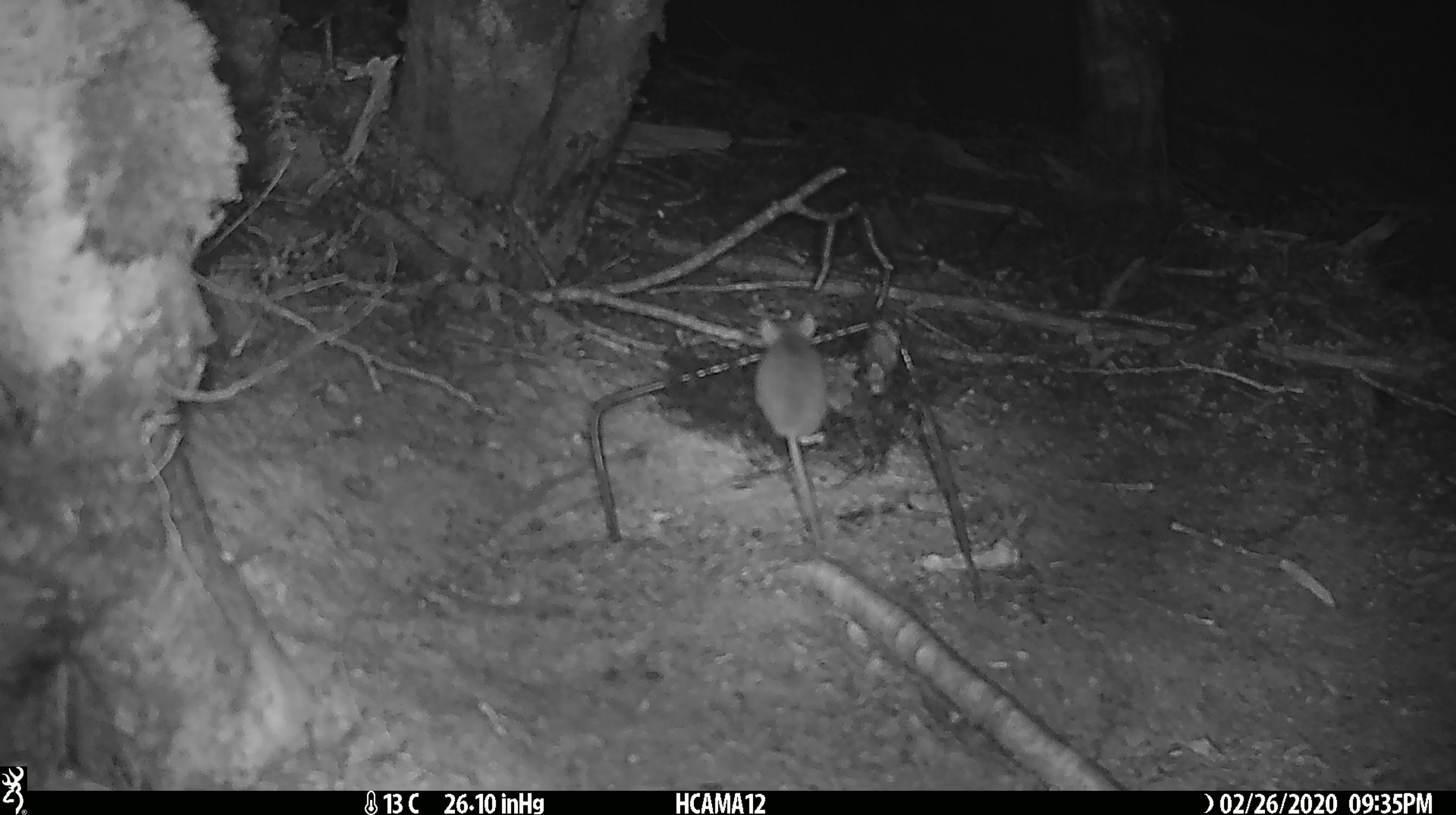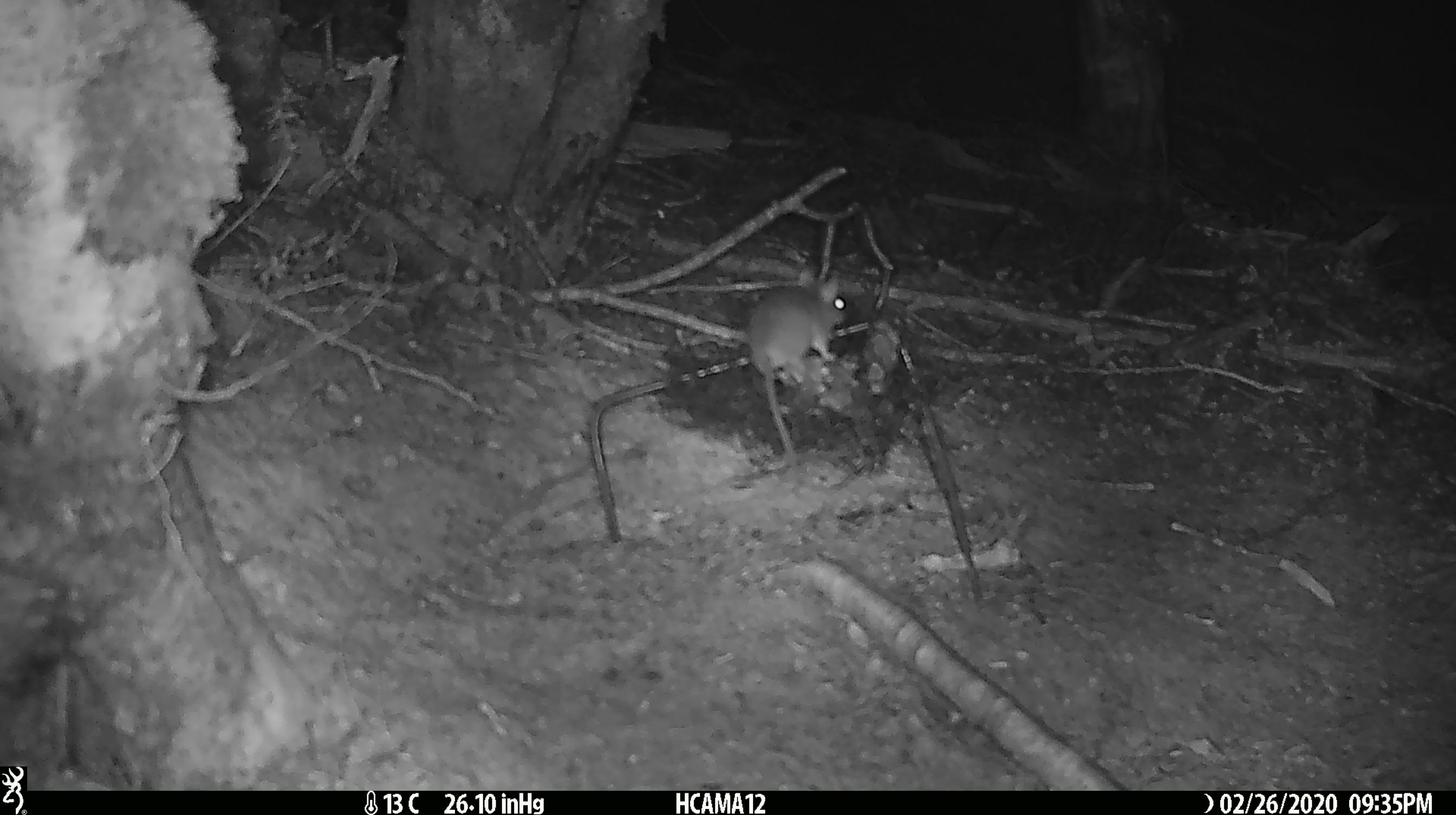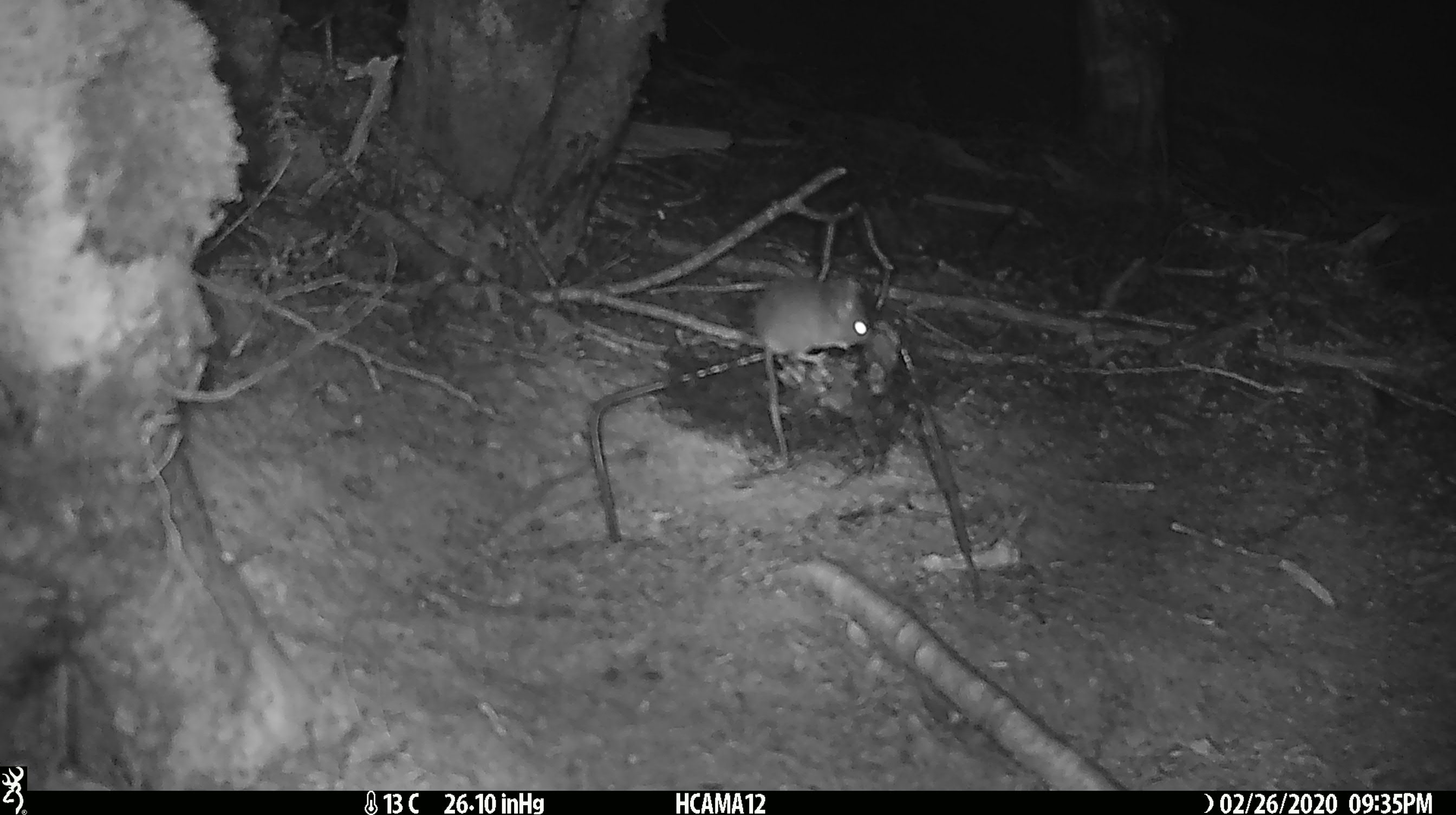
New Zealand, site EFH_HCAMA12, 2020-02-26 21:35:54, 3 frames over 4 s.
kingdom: Animalia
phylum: Chordata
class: Mammalia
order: Rodentia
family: Muridae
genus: Mus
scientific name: Mus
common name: mouse